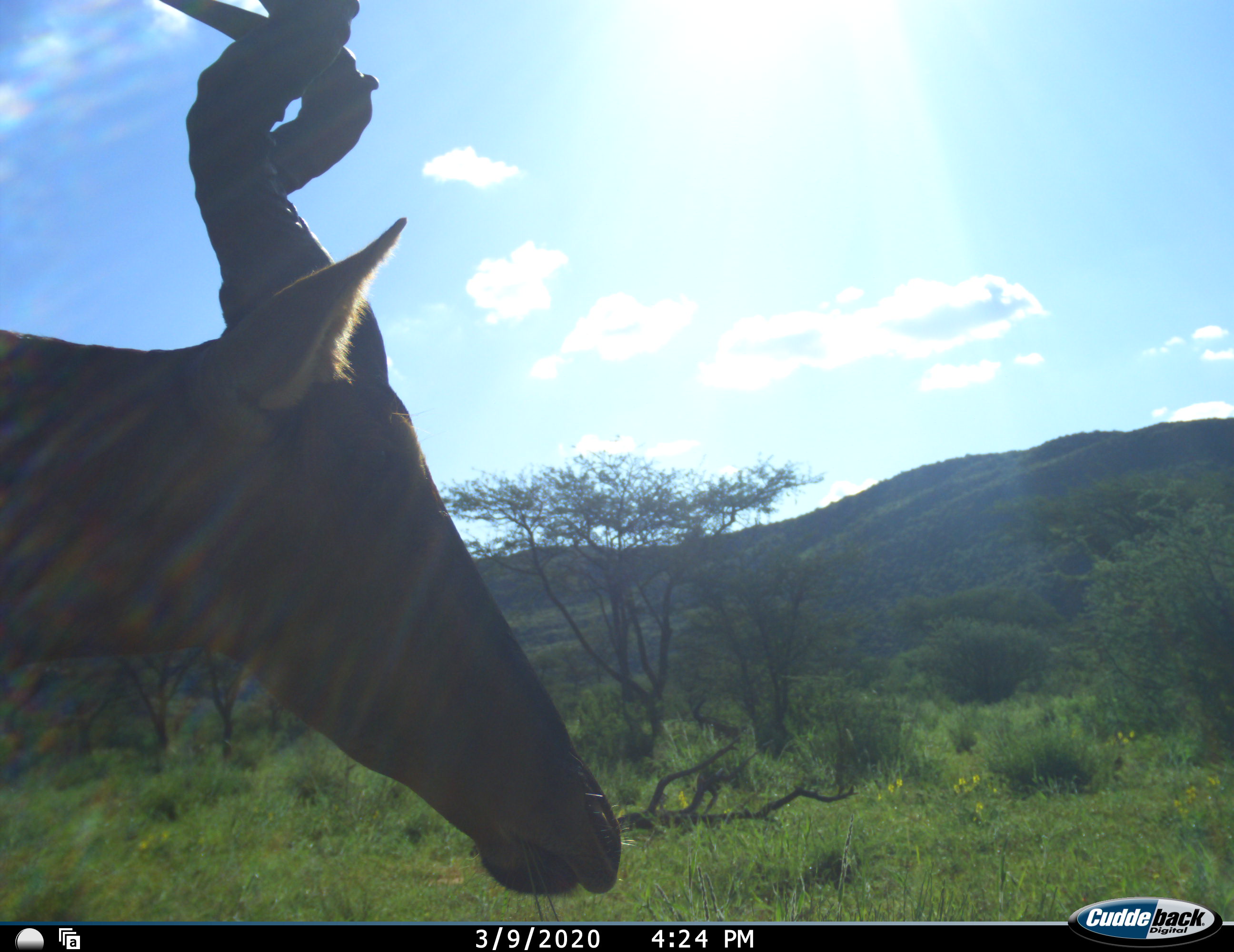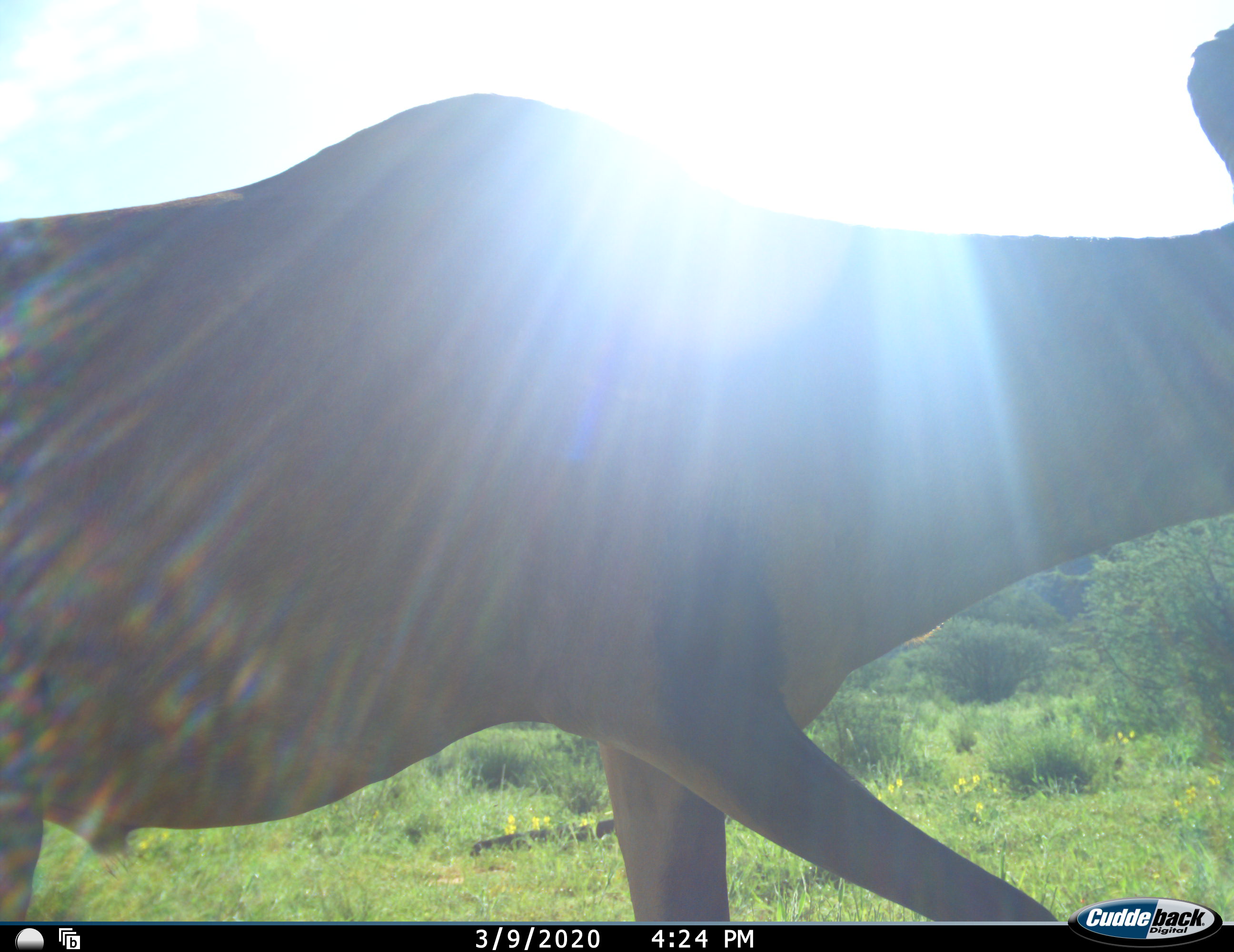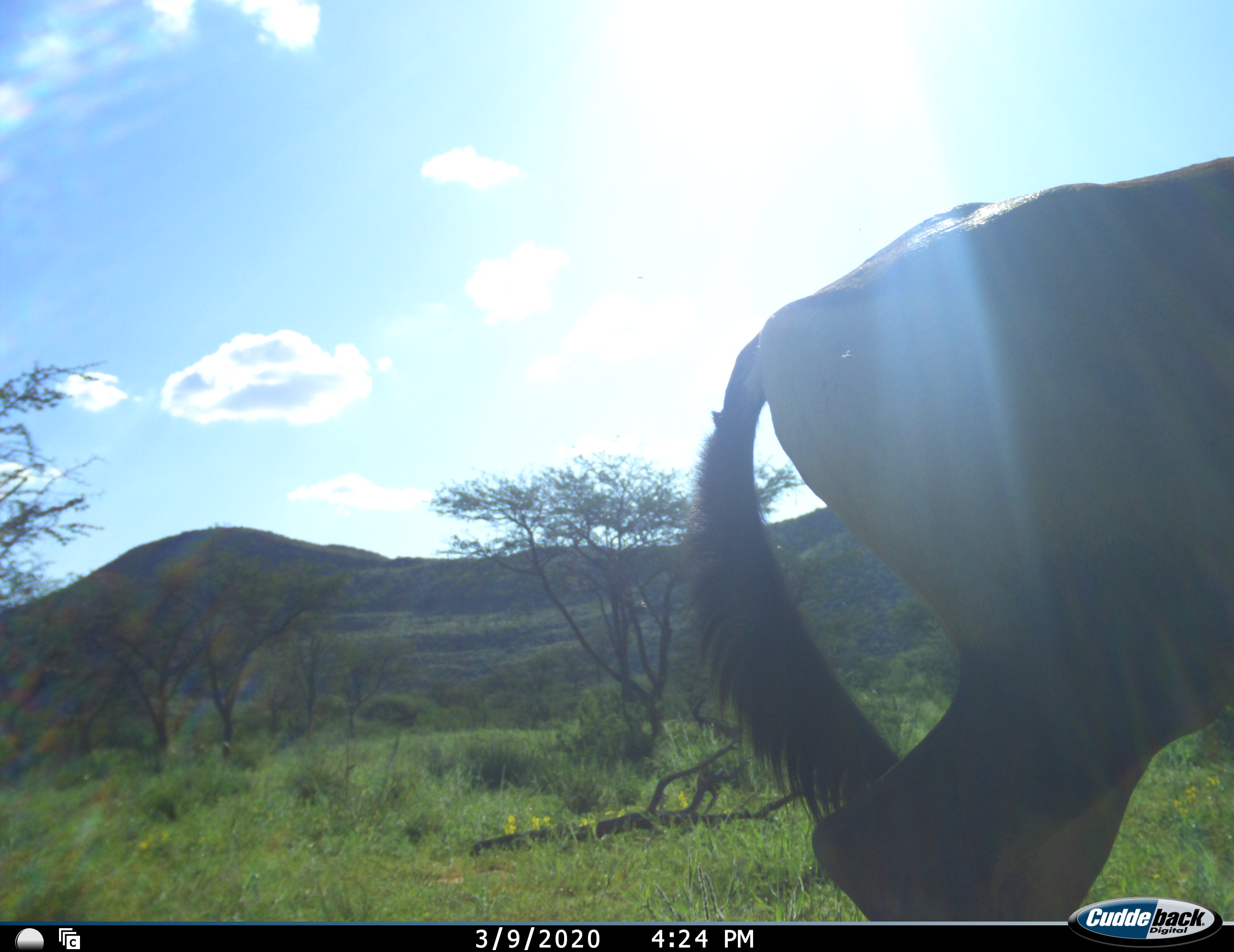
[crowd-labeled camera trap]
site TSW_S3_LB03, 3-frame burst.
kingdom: Animalia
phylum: Chordata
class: Mammalia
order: Artiodactyla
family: Bovidae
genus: Alcelaphus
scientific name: Alcelaphus buselaphus caama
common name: red hartebeest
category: hartebeestred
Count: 1.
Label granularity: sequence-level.